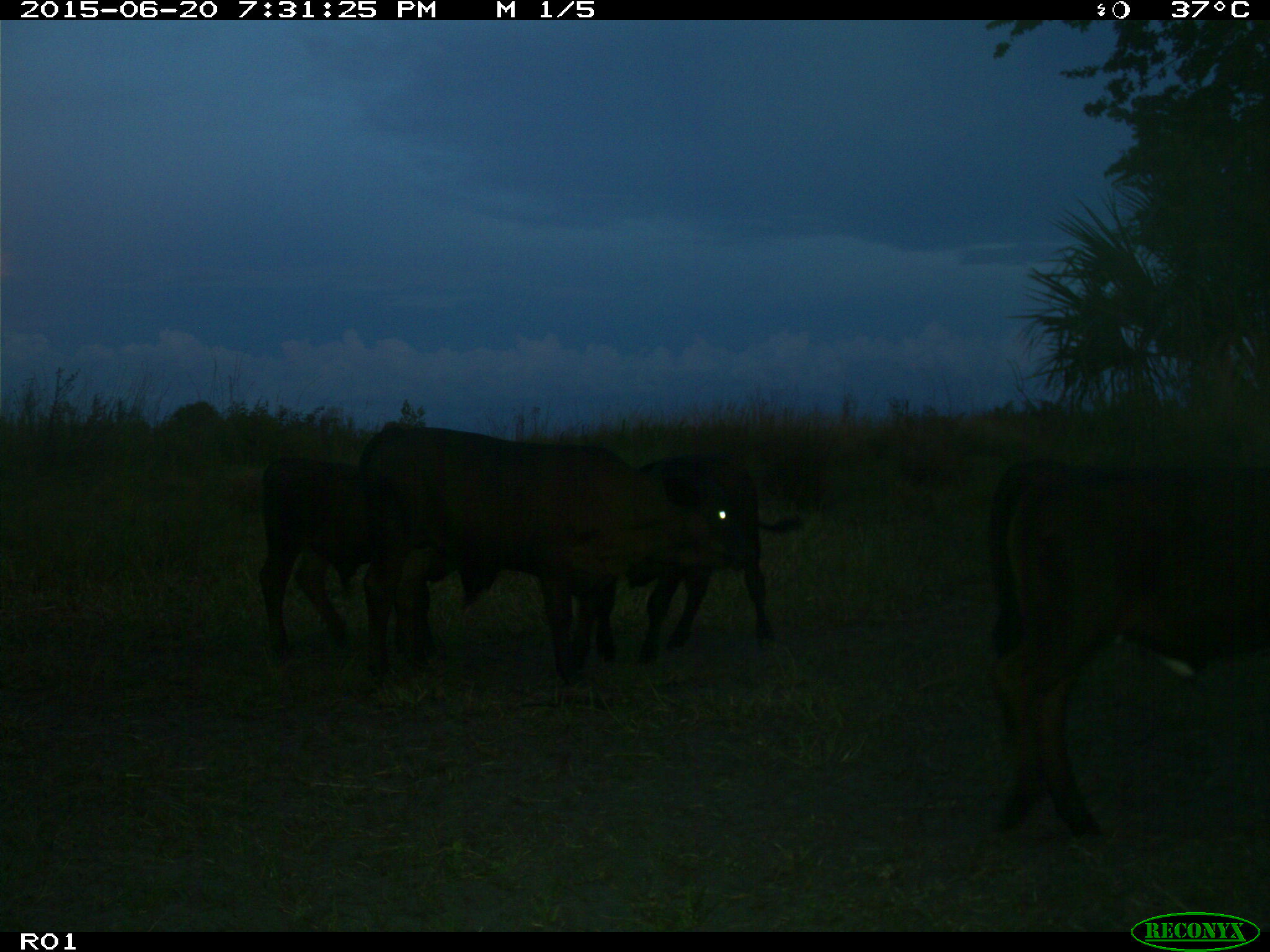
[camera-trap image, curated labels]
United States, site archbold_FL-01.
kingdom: Animalia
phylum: Chordata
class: Mammalia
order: Artiodactyla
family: Bovidae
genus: Bos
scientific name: Bos taurus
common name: domestic cow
Bos taurus (domestic cow).